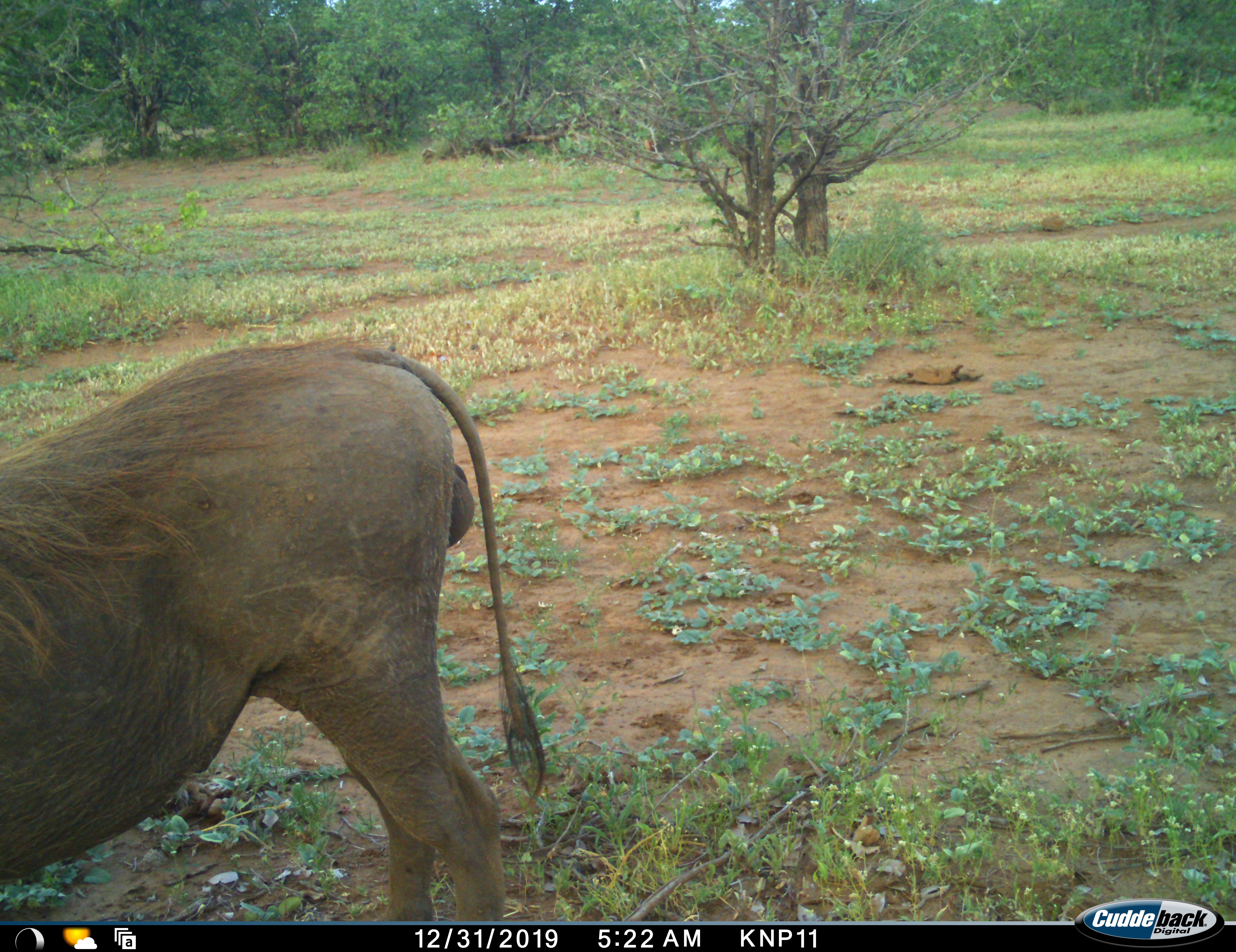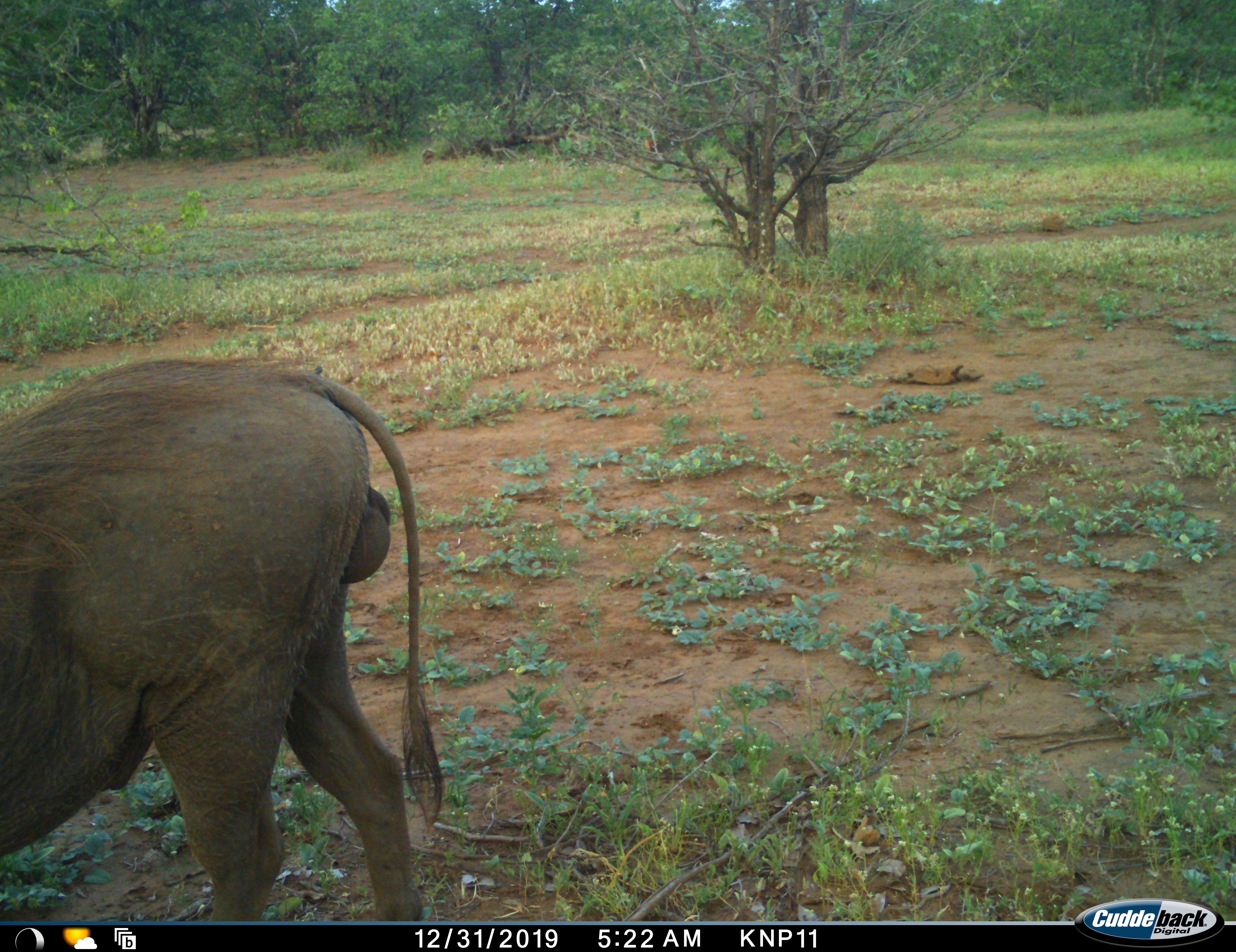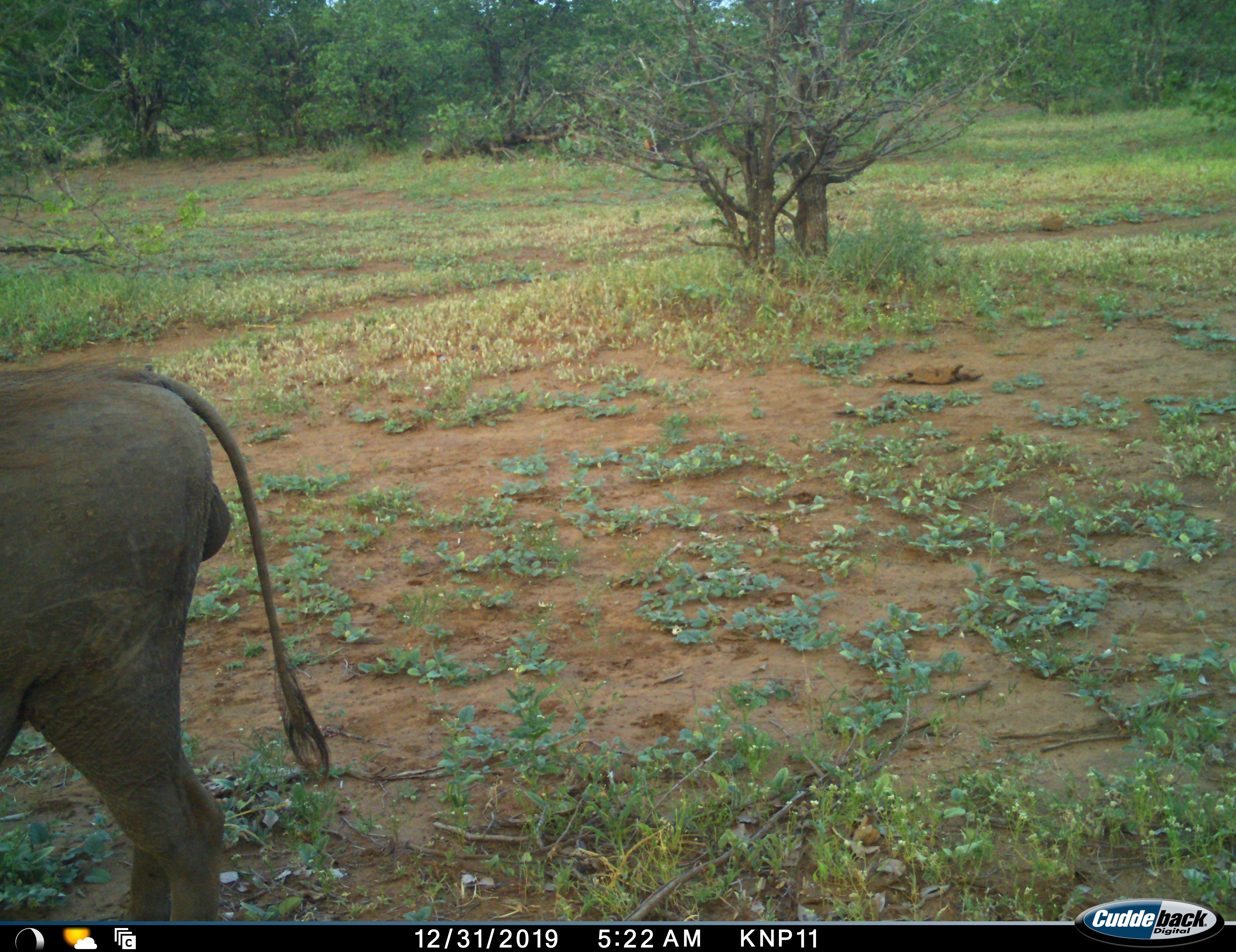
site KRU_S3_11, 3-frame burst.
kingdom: Animalia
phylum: Chordata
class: Mammalia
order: Artiodactyla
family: Suidae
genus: Phacochoerus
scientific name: Phacochoerus africanus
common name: warthog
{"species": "warthog (Phacochoerus africanus)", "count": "1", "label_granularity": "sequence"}